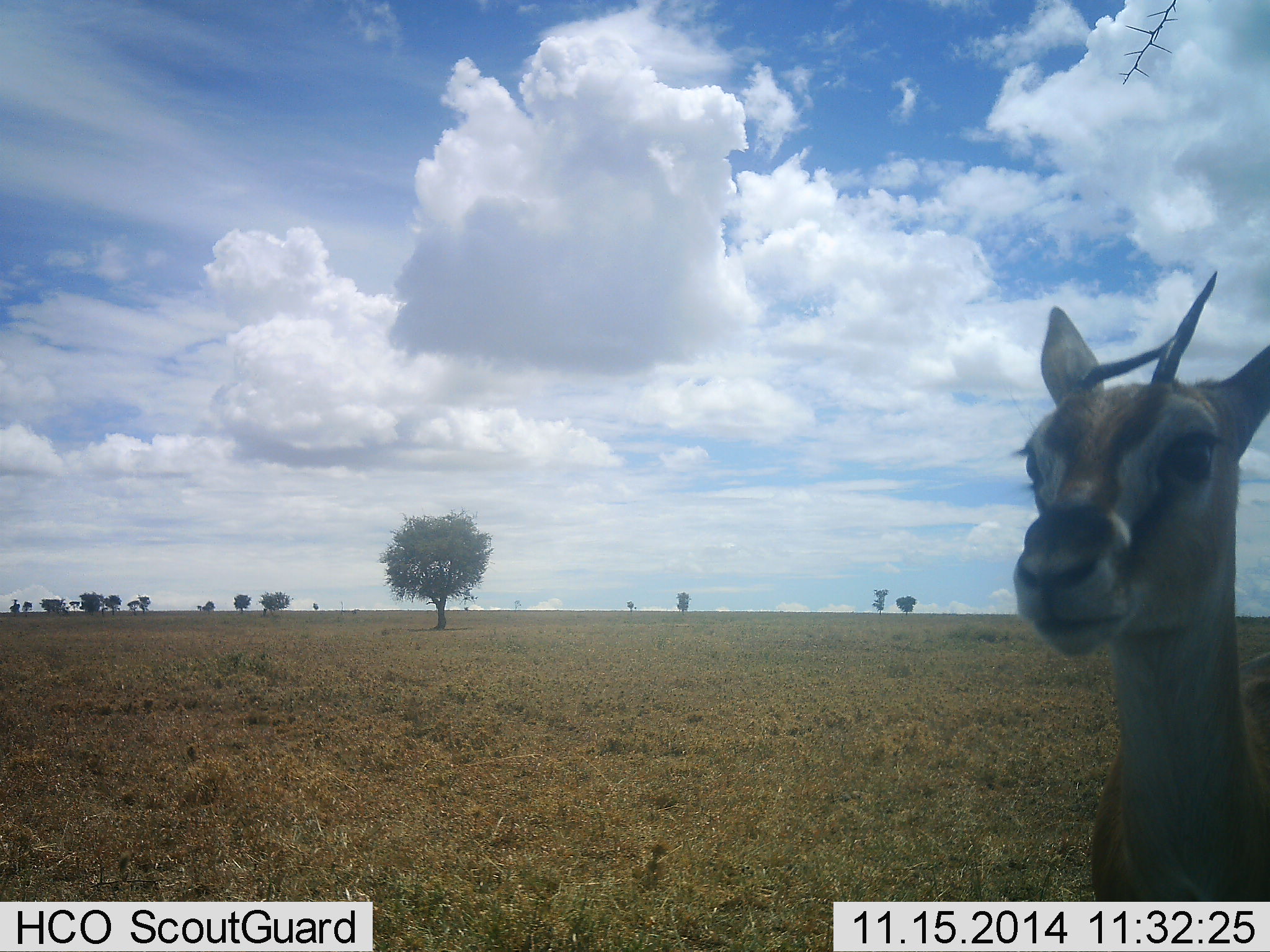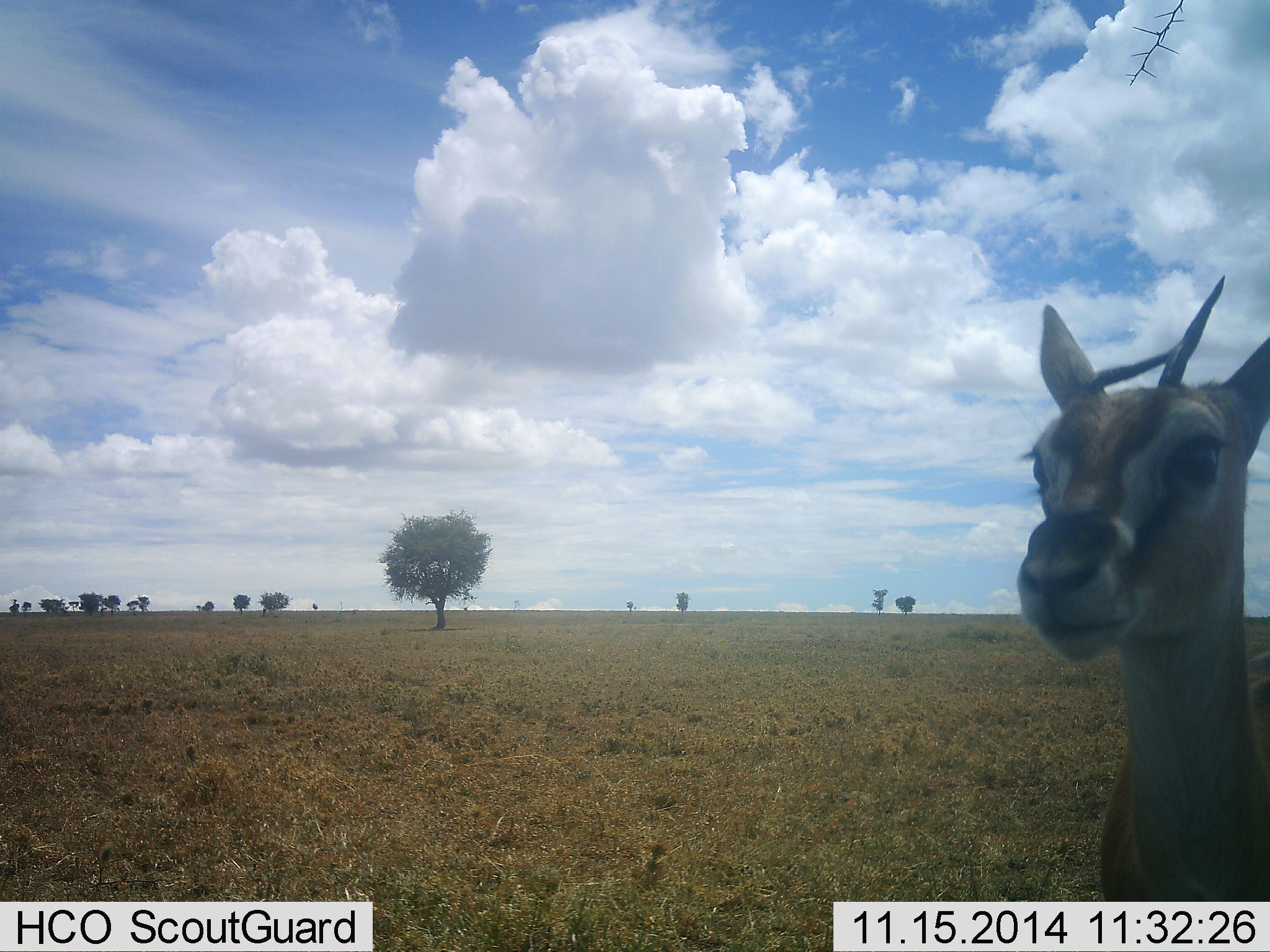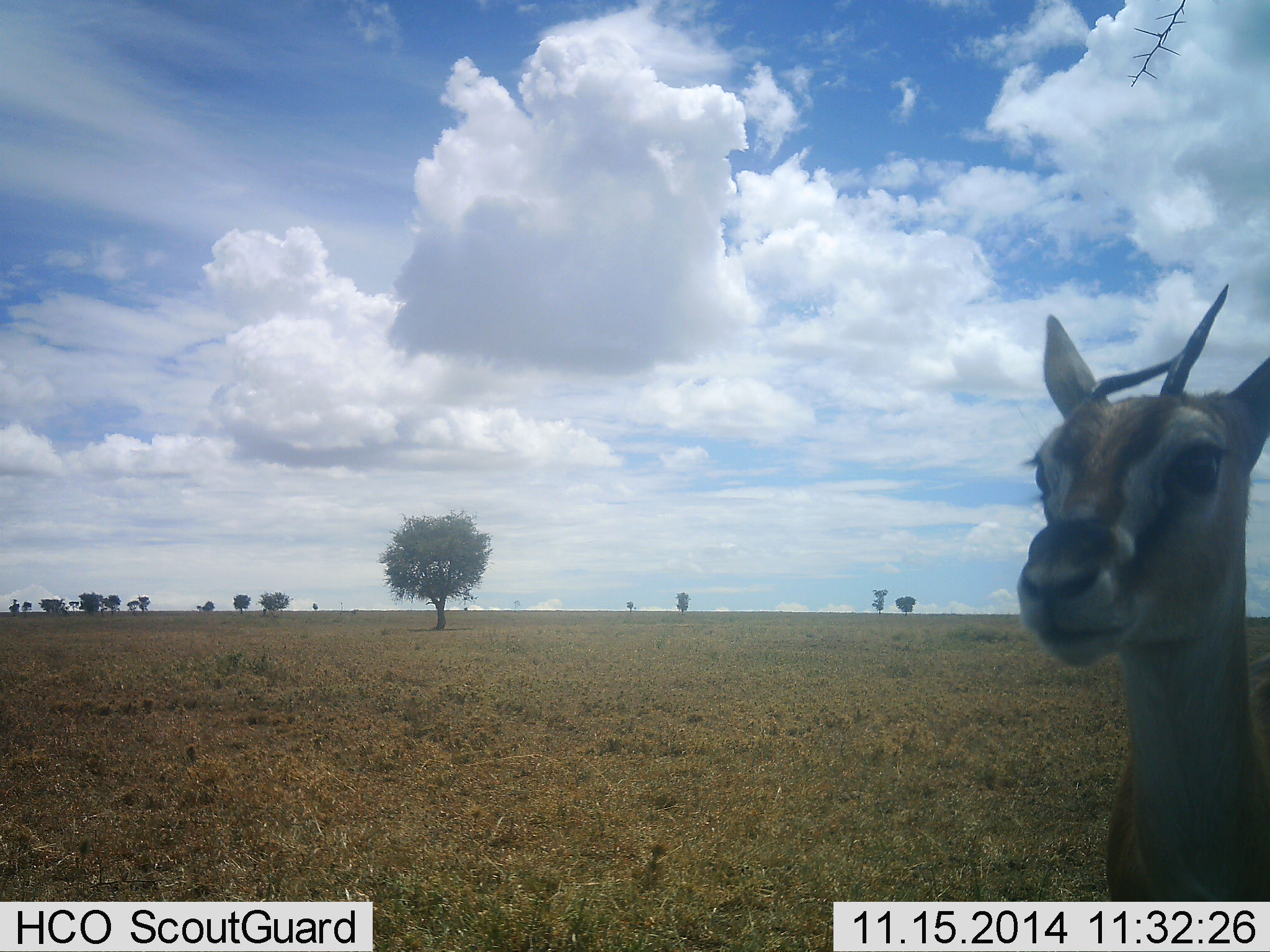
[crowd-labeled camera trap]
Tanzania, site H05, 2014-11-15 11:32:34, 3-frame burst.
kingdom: Animalia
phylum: Chordata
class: Mammalia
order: Artiodactyla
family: Bovidae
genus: Eudorcas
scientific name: Eudorcas thomsonii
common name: thomson's gazelle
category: gazellethomsons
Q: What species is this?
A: Gazellethomsons (thomson's gazelle) (Eudorcas thomsonii).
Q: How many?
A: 1.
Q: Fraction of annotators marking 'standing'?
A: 100%.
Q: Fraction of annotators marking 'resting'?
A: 0%.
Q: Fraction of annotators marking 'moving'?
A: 0%.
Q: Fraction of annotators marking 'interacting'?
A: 0%.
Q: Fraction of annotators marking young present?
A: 0%.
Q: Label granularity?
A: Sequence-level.